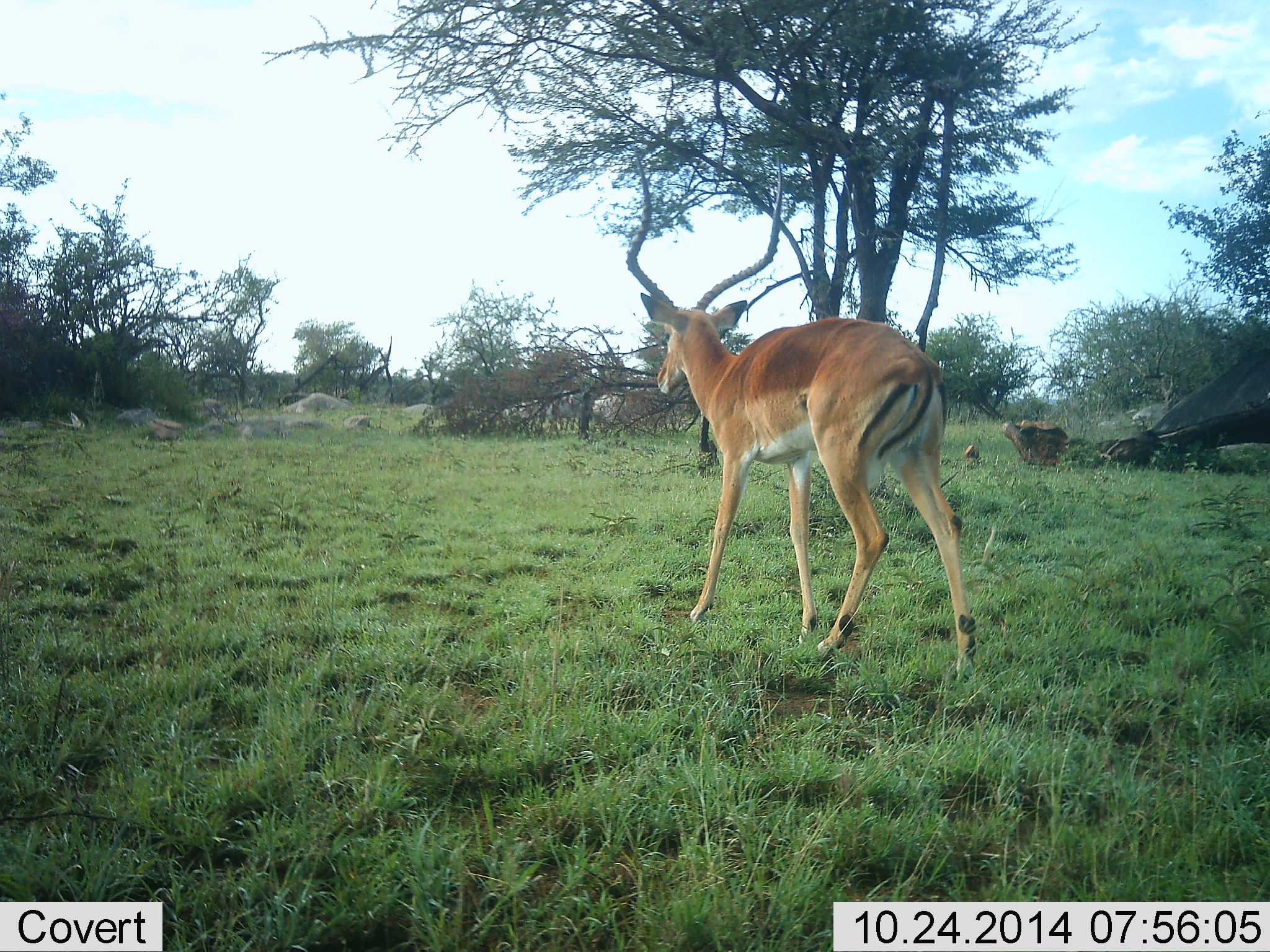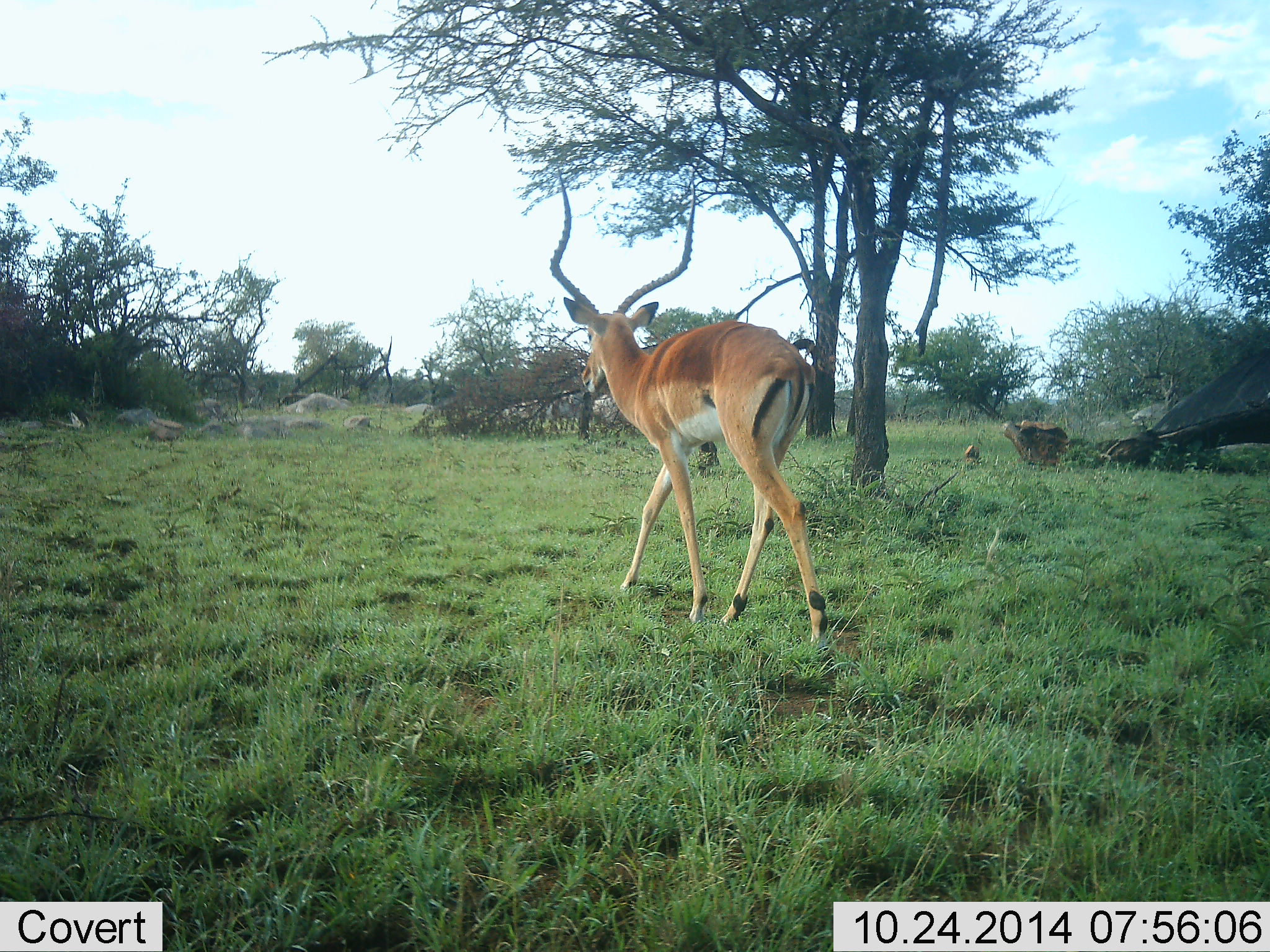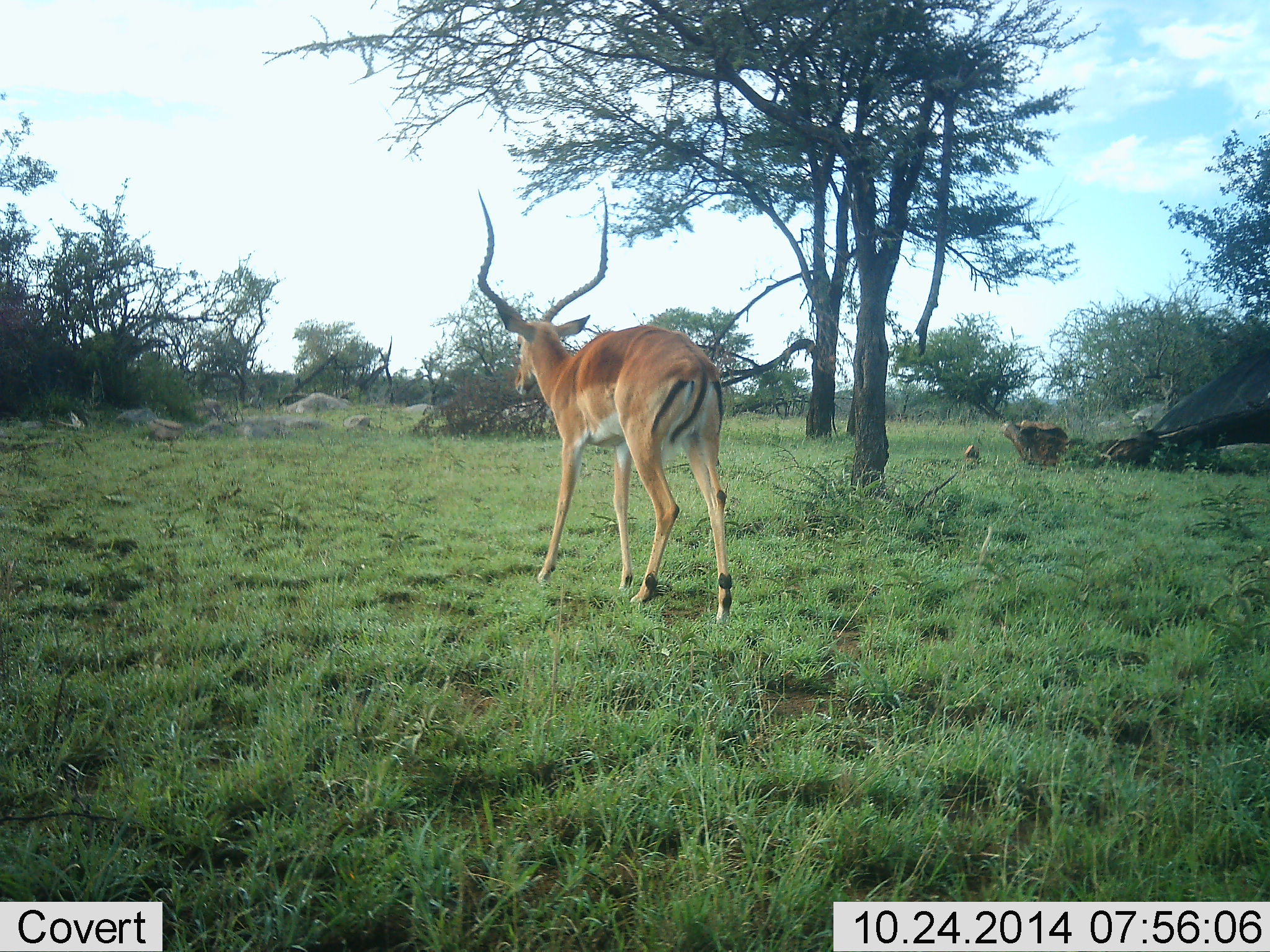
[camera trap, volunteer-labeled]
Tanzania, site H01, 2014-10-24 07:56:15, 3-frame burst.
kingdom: Animalia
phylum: Chordata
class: Mammalia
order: Artiodactyla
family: Bovidae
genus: Aepyceros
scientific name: Aepyceros melampus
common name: impala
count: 1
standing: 9%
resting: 0%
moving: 100%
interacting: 0%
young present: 0%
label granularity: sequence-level